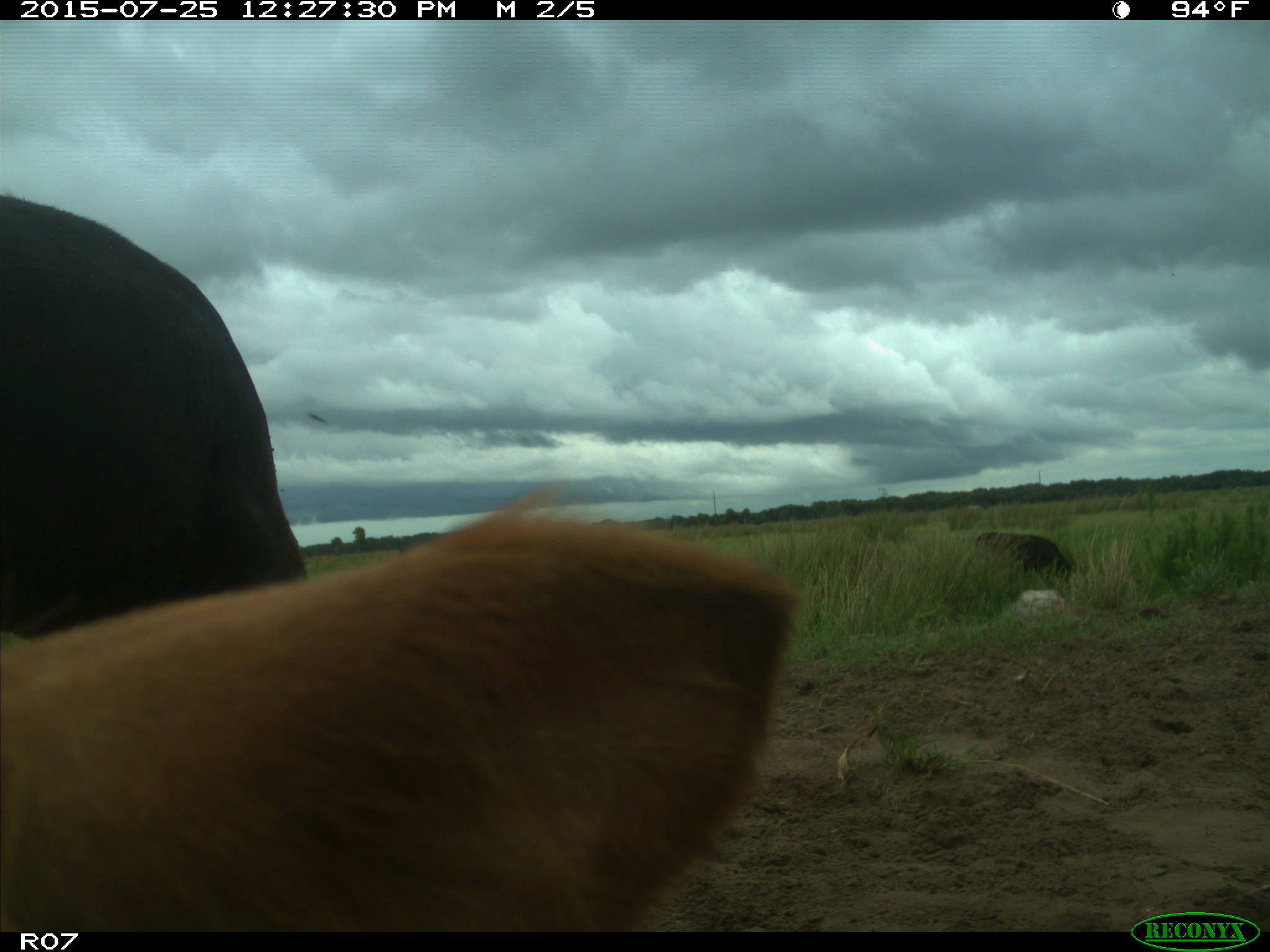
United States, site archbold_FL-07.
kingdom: Animalia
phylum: Chordata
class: Mammalia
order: Artiodactyla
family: Bovidae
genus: Bos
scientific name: Bos taurus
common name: domestic cow